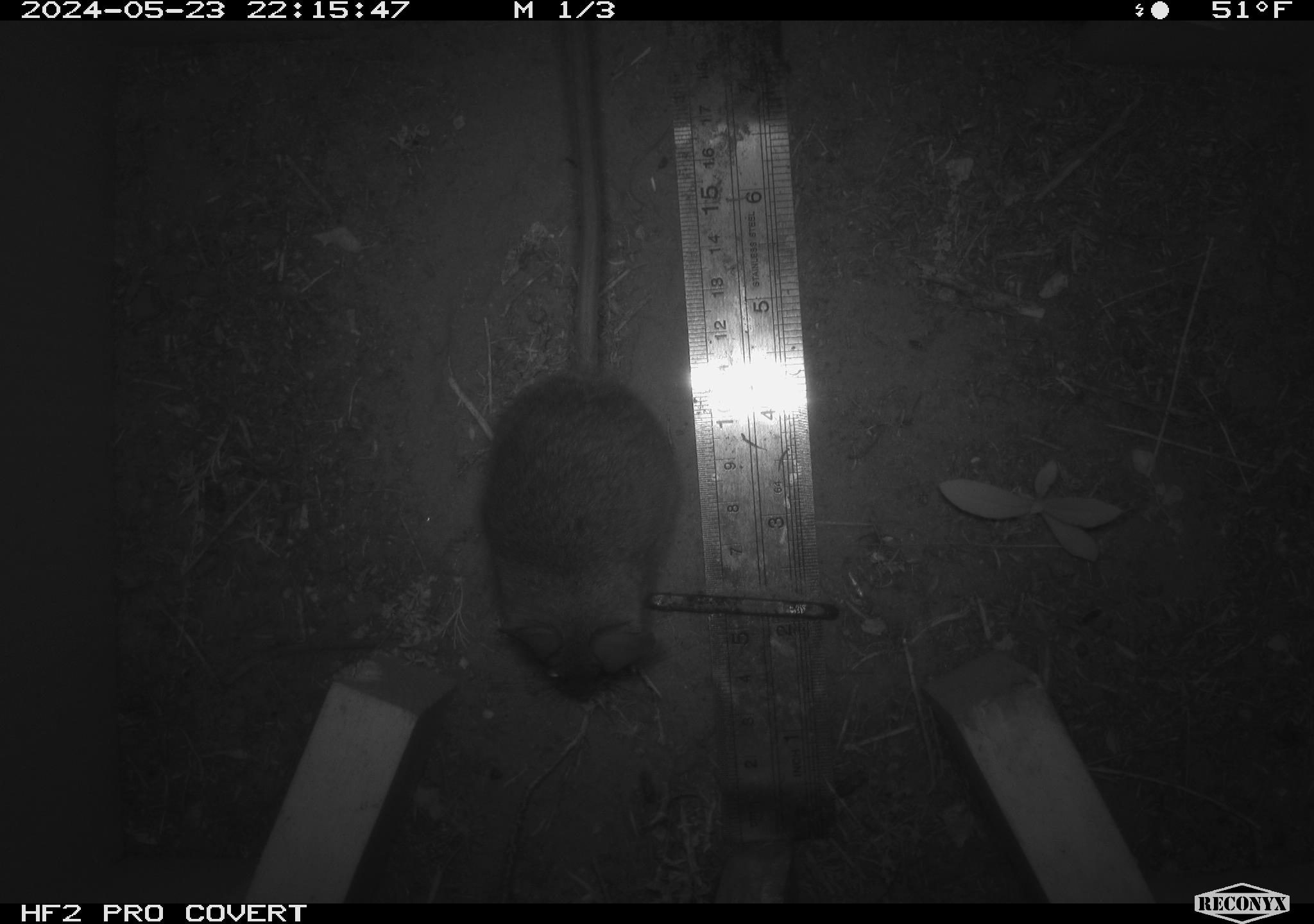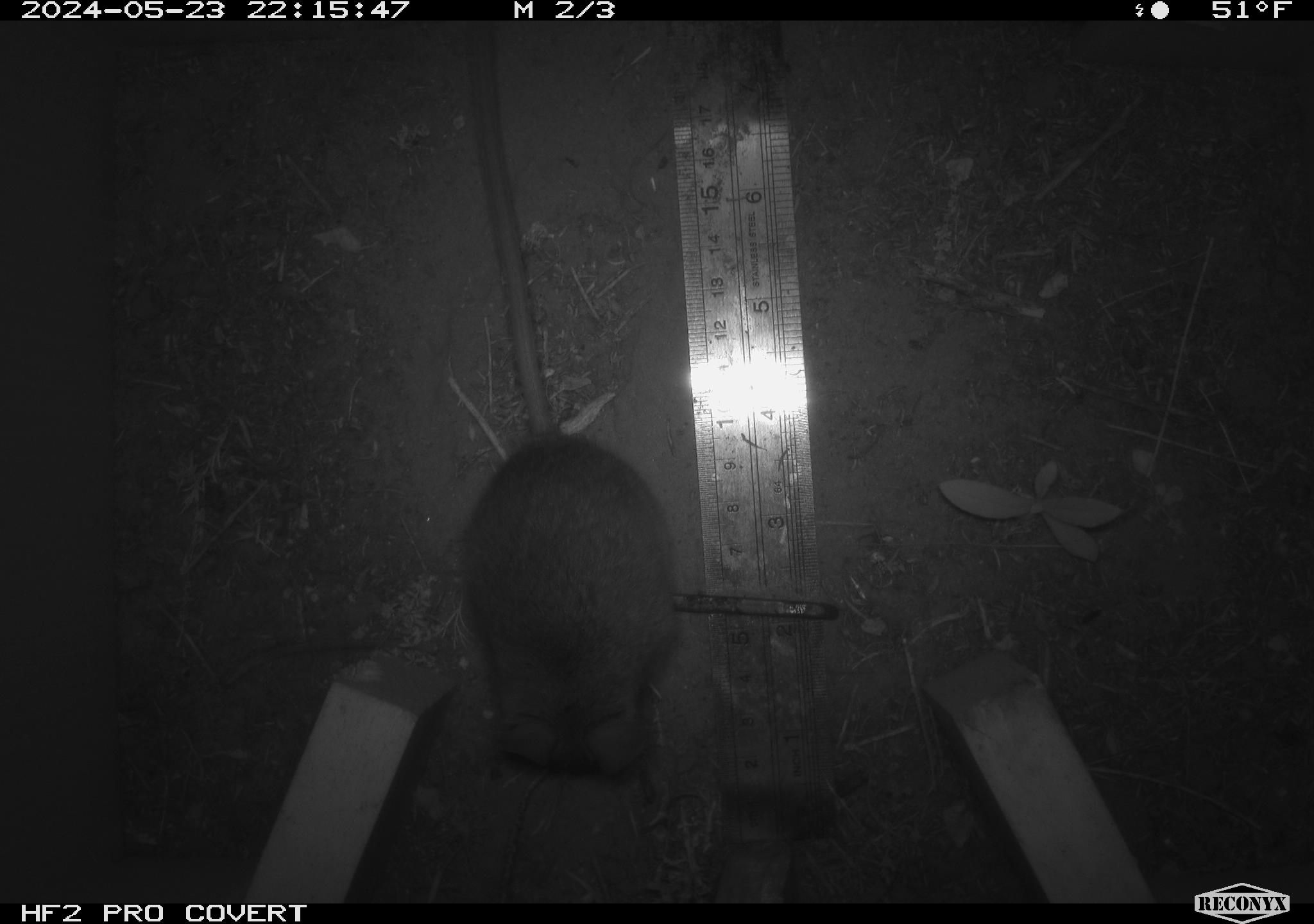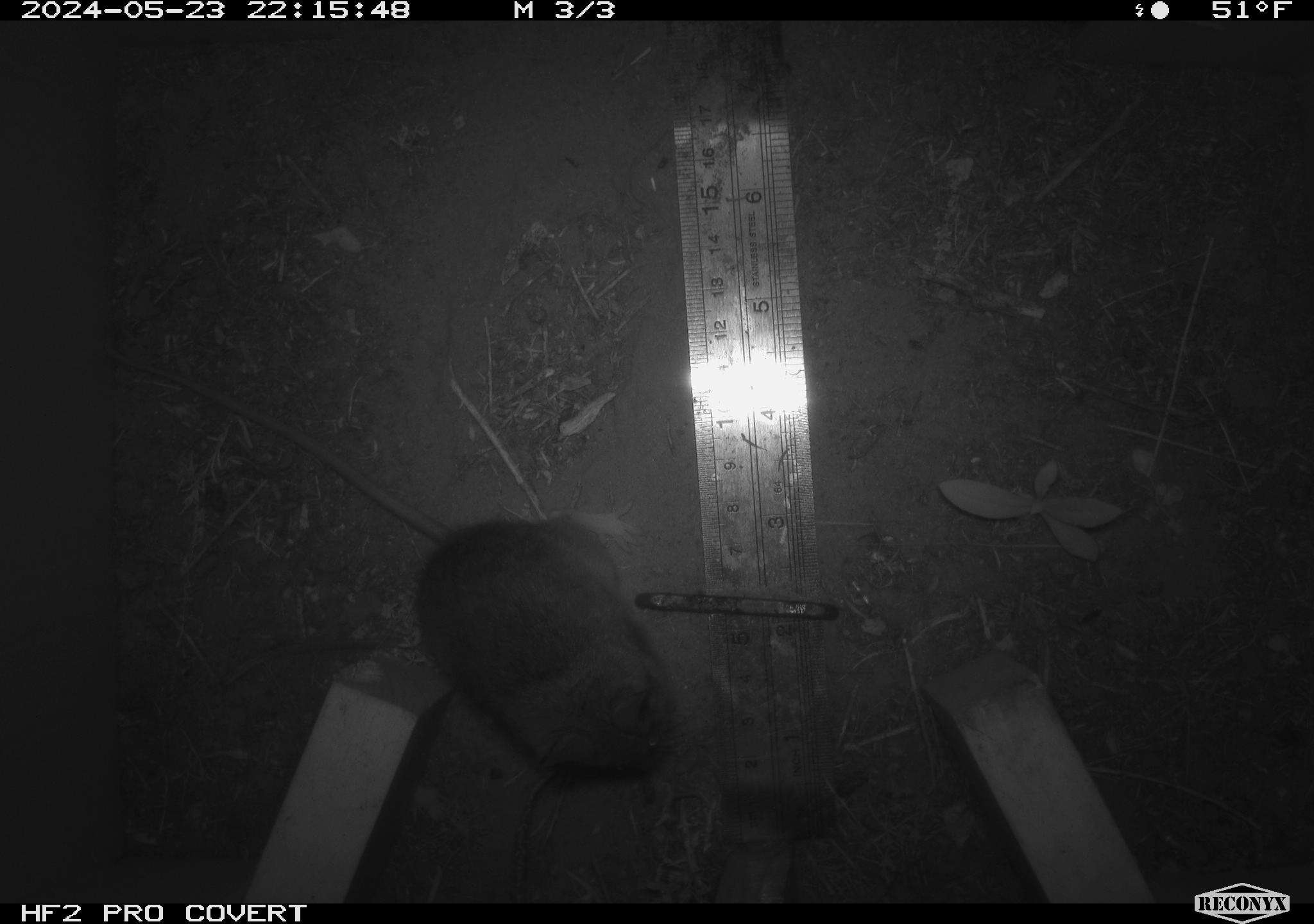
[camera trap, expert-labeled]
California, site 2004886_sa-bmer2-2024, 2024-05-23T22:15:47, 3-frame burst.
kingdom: Animalia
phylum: Chordata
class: Mammalia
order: Rodentia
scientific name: Rodentia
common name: mouse species